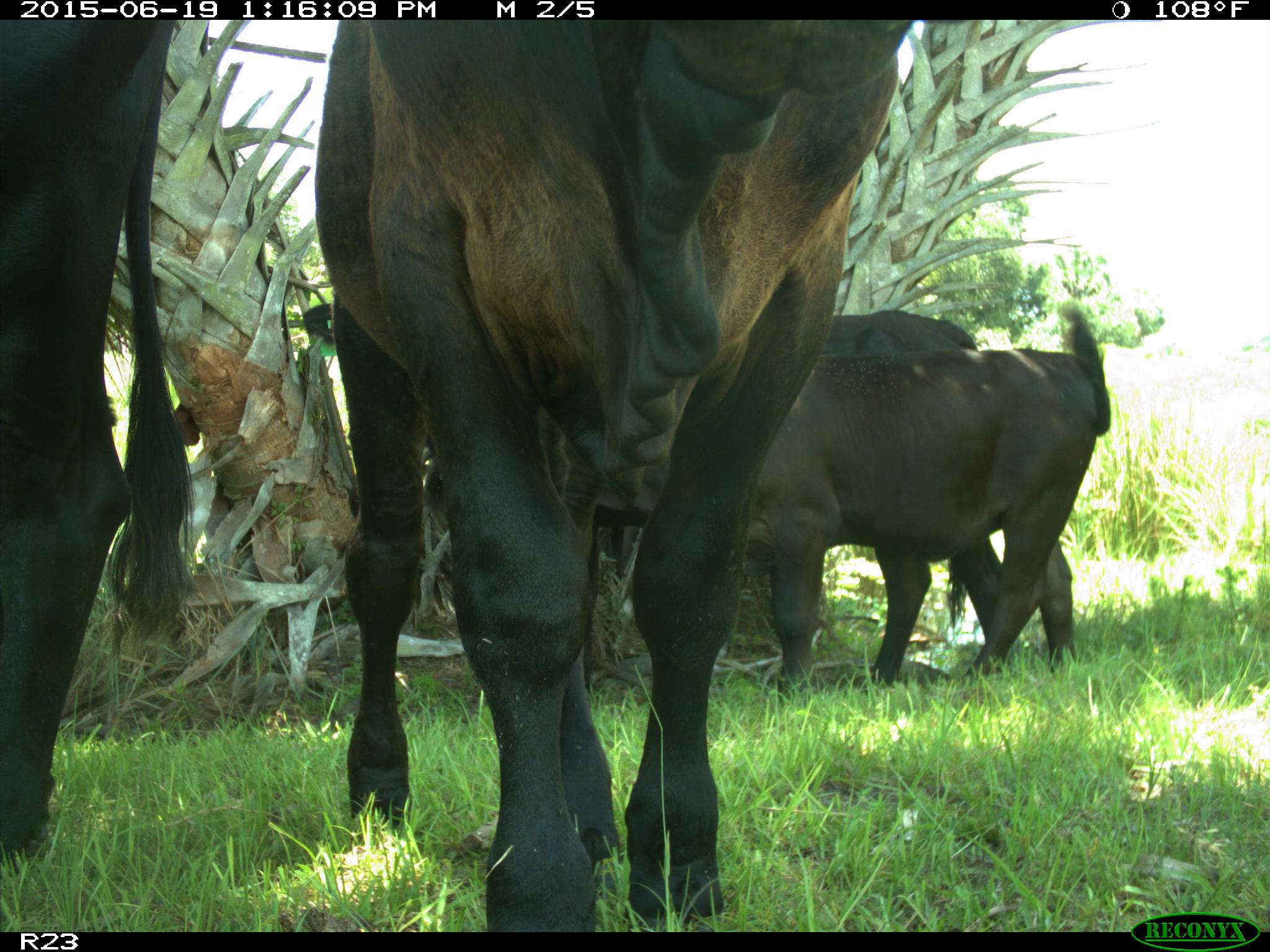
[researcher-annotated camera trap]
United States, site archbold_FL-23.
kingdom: Animalia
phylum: Chordata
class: Mammalia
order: Artiodactyla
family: Suidae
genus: Sus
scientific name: Sus scrofa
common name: wild boar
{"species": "Sus scrofa (wild boar)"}